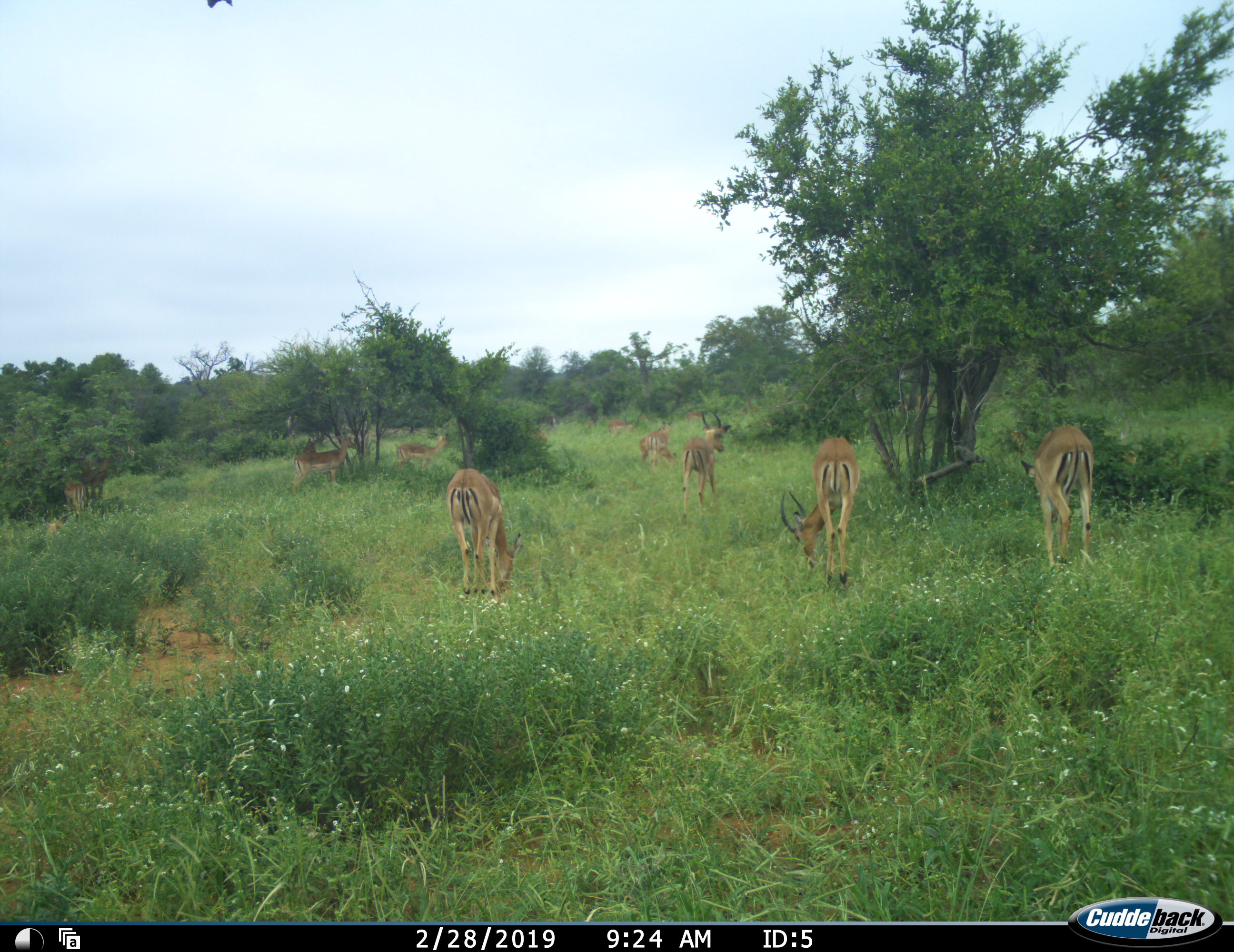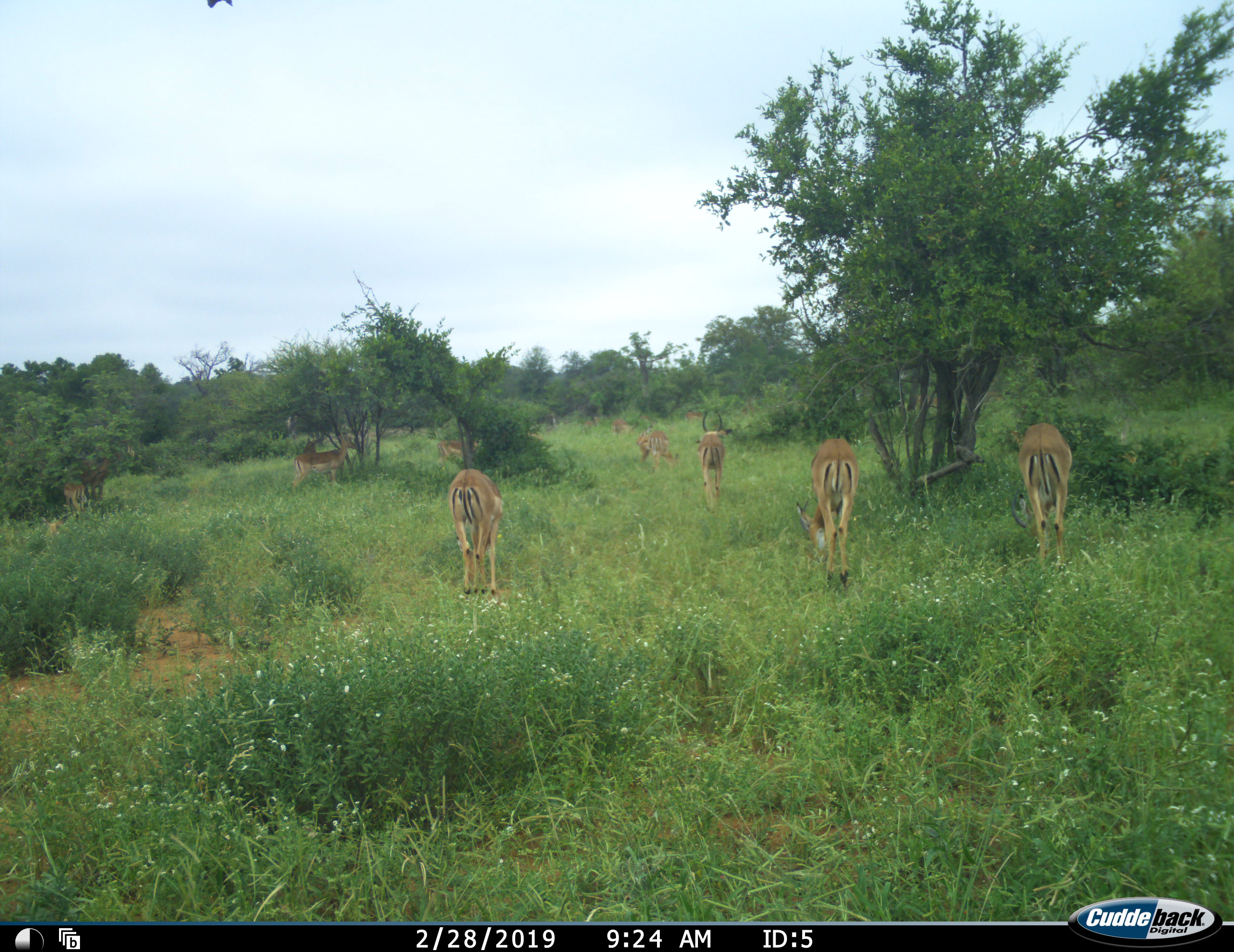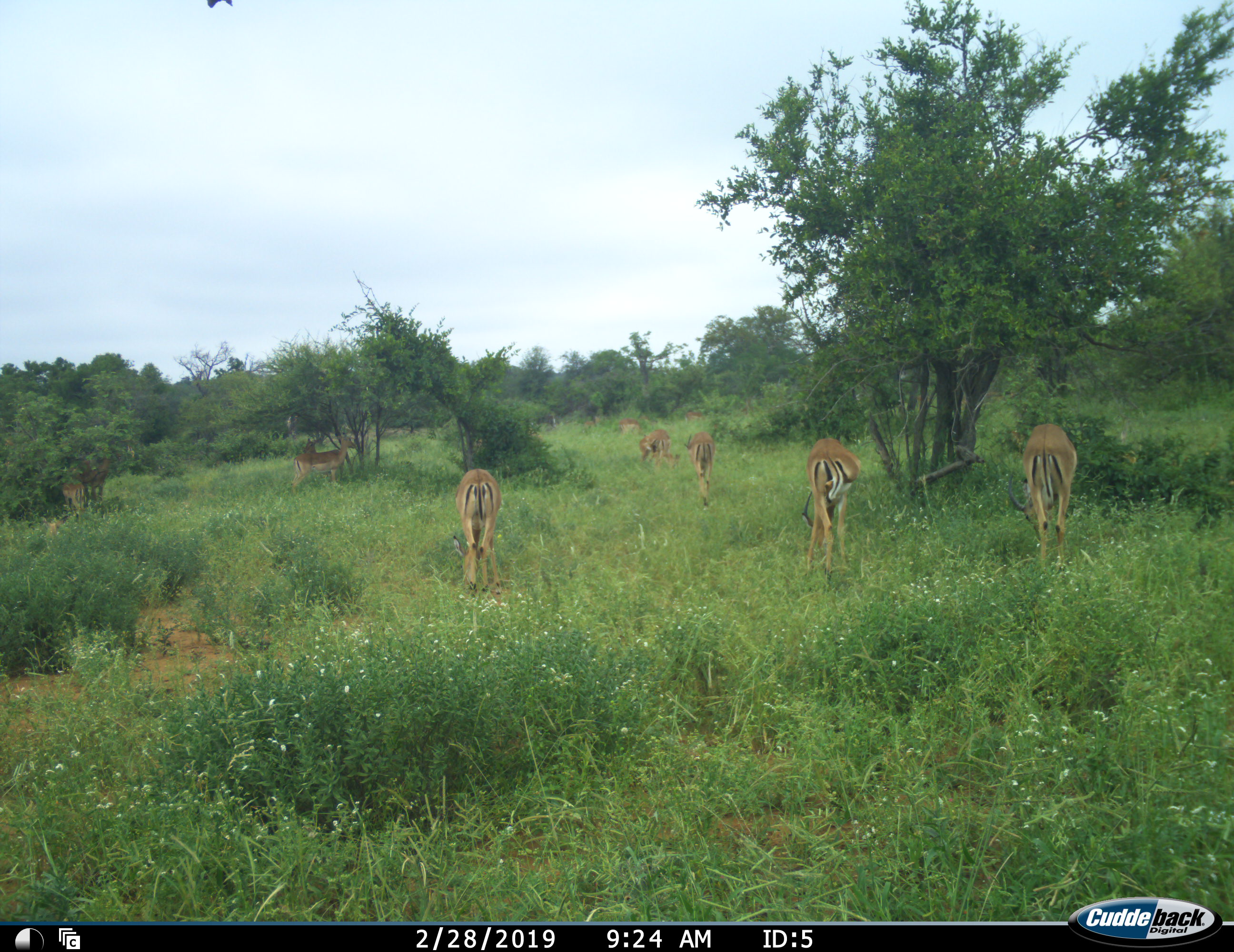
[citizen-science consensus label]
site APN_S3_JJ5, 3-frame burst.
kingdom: Animalia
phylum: Chordata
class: Mammalia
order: Artiodactyla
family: Bovidae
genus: Aepyceros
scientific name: Aepyceros melampus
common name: impala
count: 11-50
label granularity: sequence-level